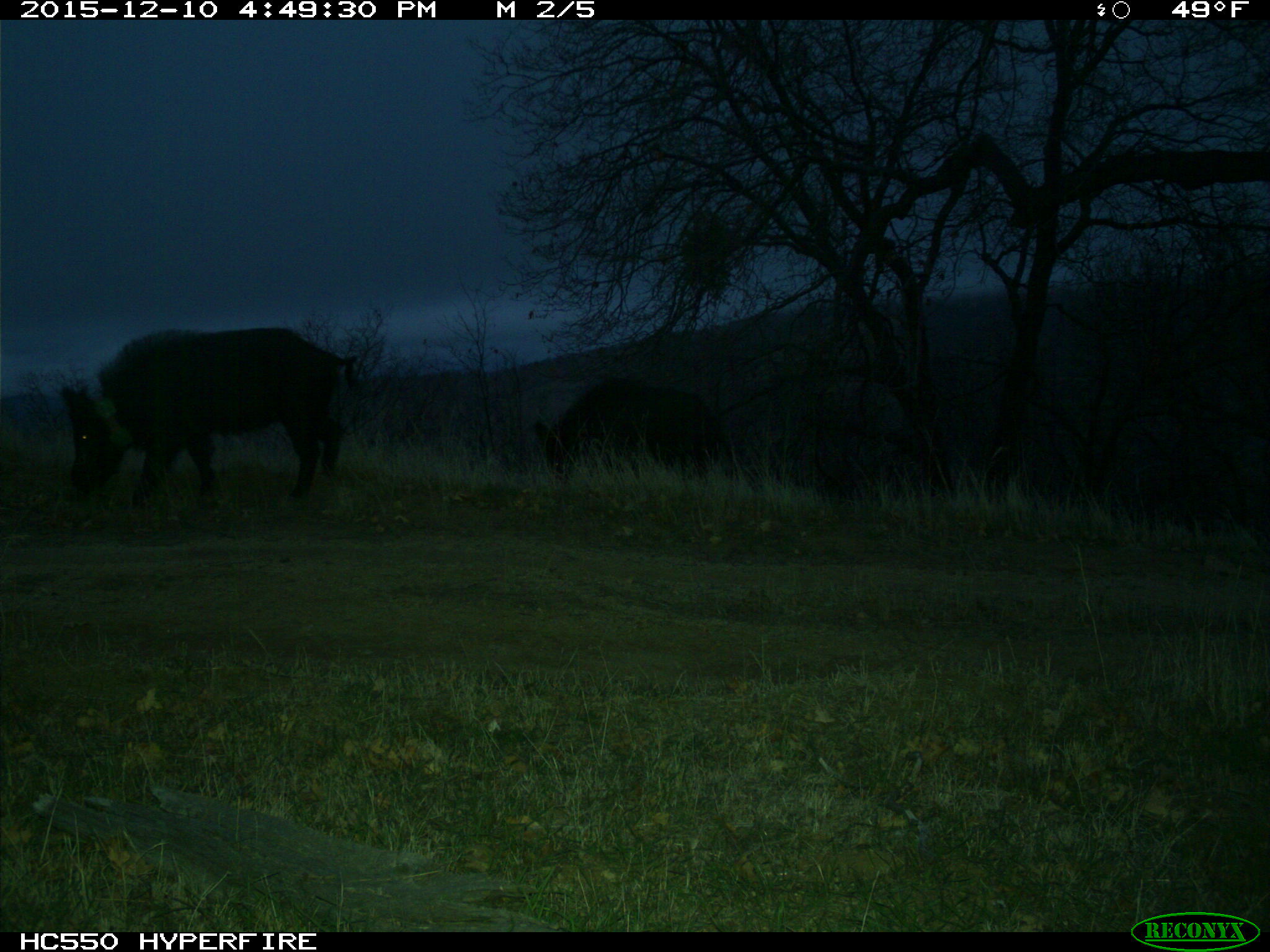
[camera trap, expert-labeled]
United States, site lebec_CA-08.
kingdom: Animalia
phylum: Chordata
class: Mammalia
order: Artiodactyla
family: Suidae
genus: Sus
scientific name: Sus scrofa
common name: wild boar